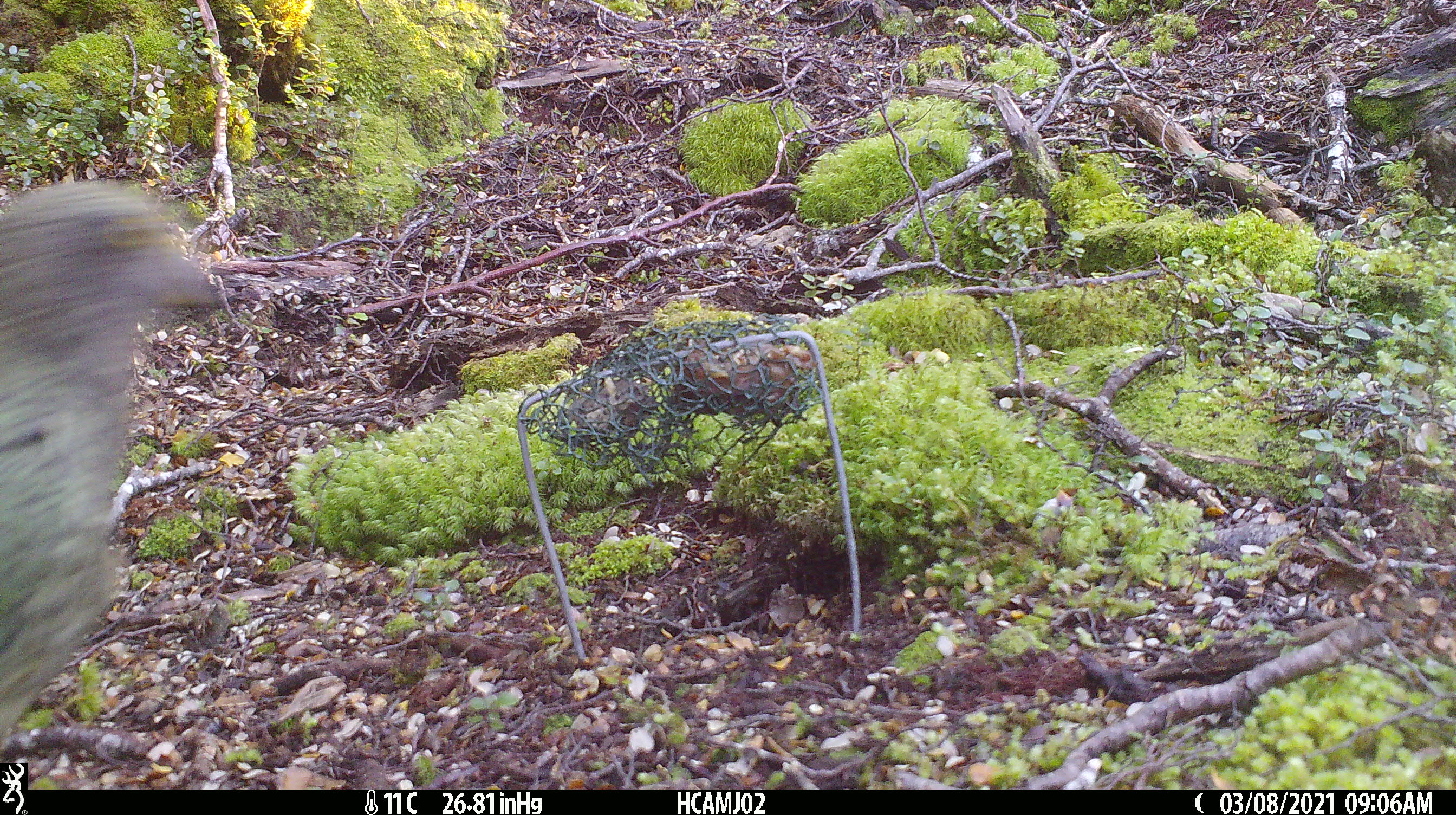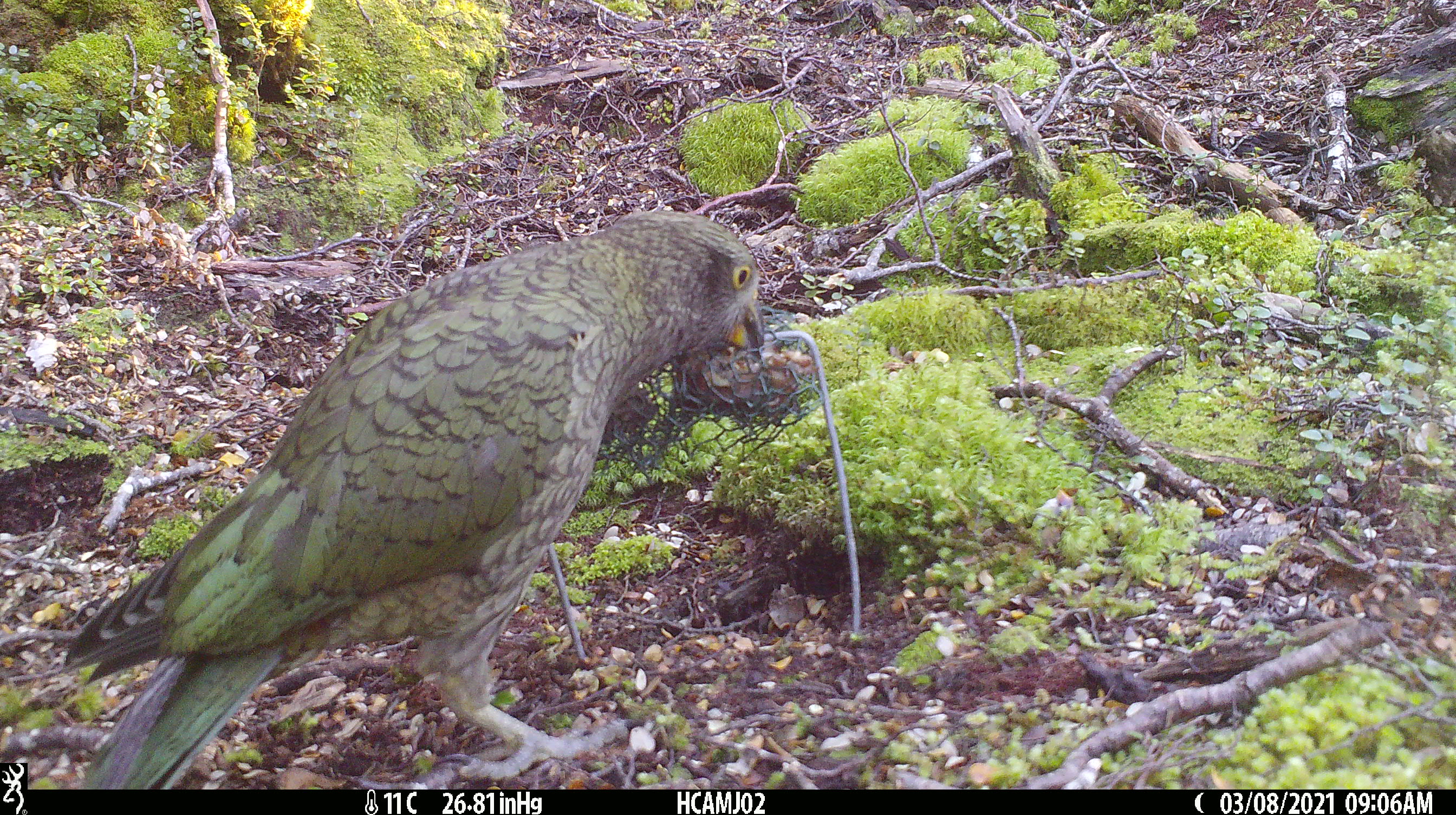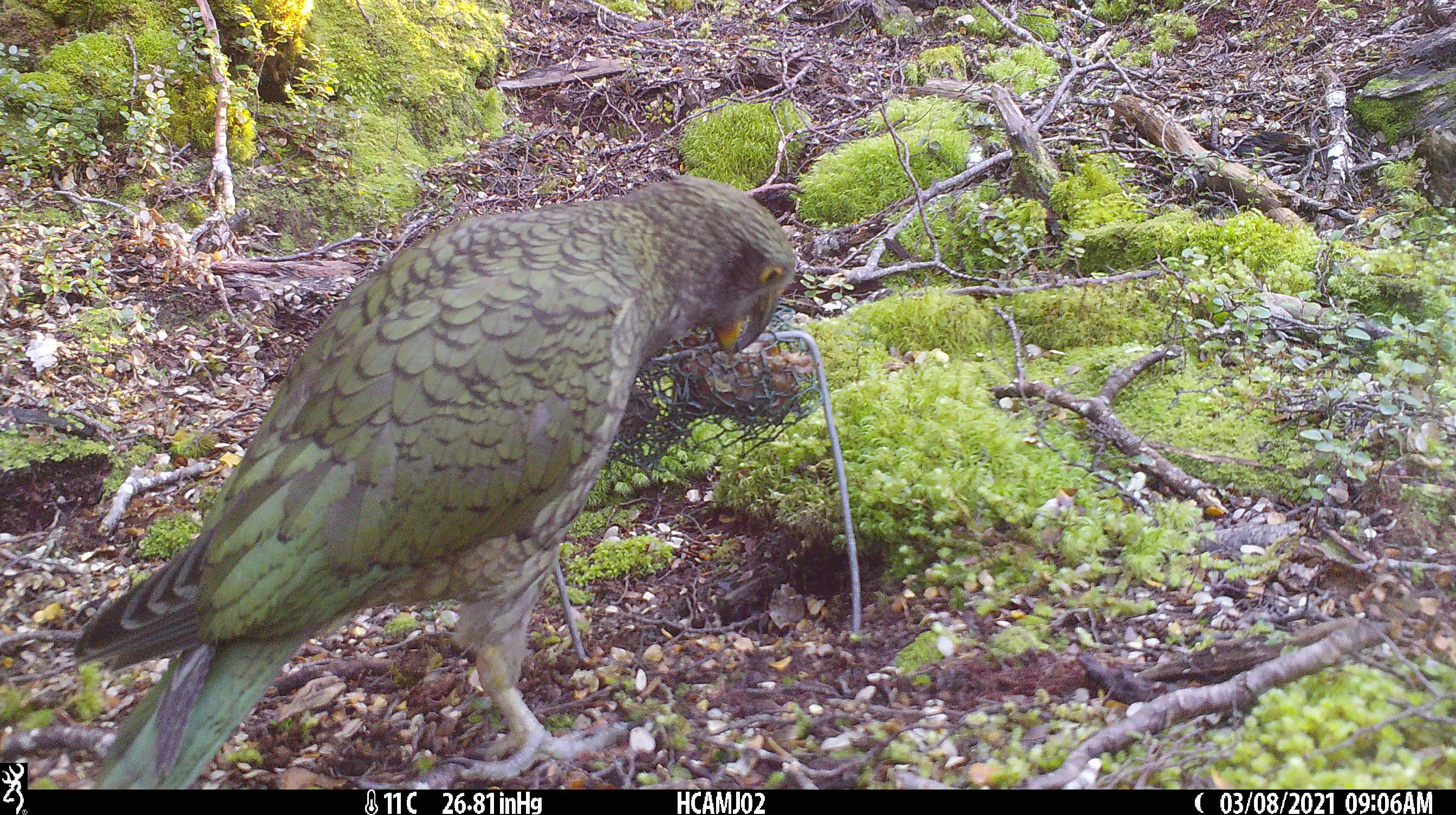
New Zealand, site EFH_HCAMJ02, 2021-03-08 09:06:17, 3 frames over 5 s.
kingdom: Animalia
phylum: Chordata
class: Aves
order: Psittaciformes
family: Strigopidae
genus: Nestor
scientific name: Nestor notabilis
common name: kea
Kea (Nestor notabilis).